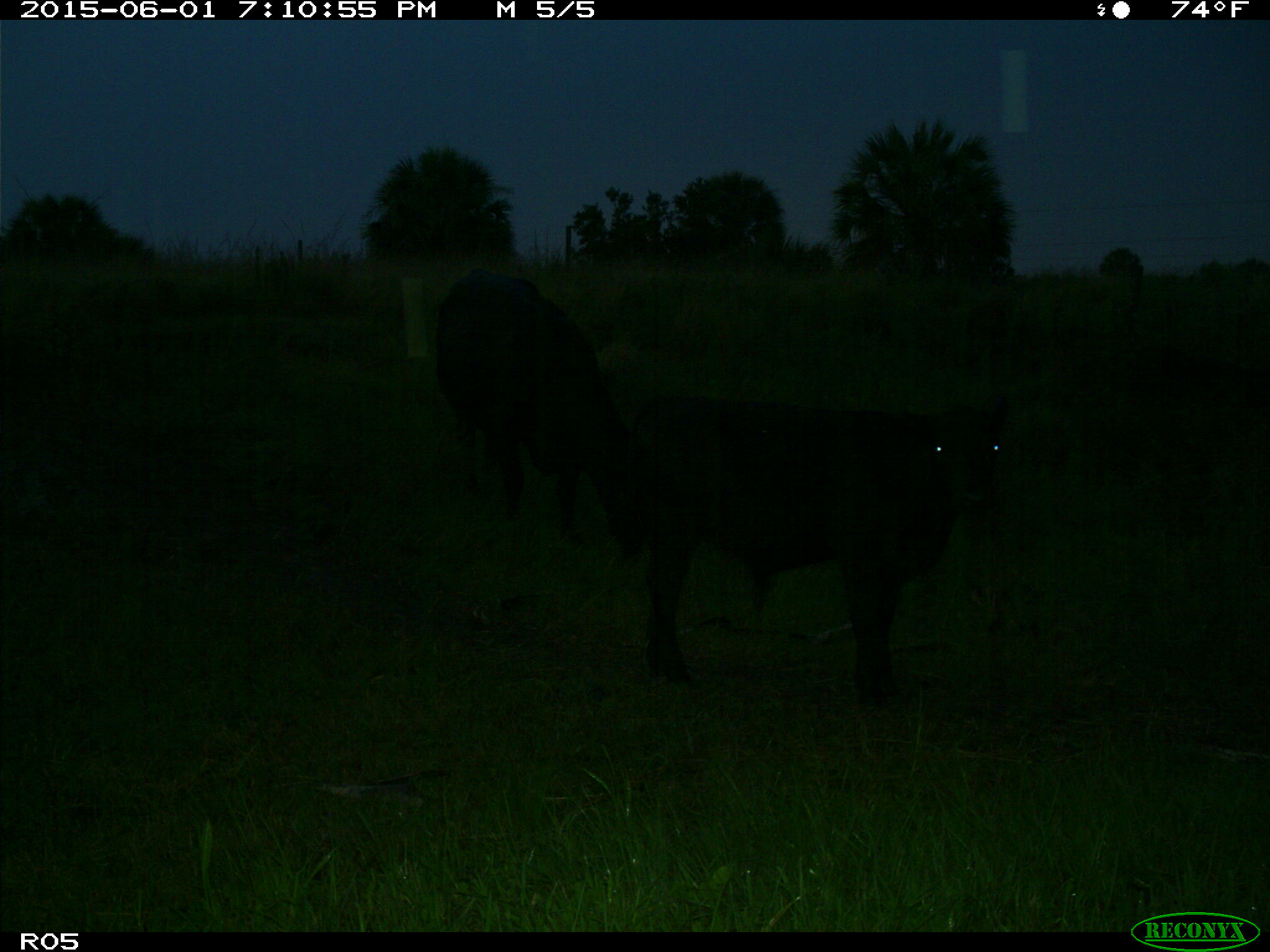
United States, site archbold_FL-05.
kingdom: Animalia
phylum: Chordata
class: Mammalia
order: Artiodactyla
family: Bovidae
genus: Bos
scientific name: Bos taurus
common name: domestic cow